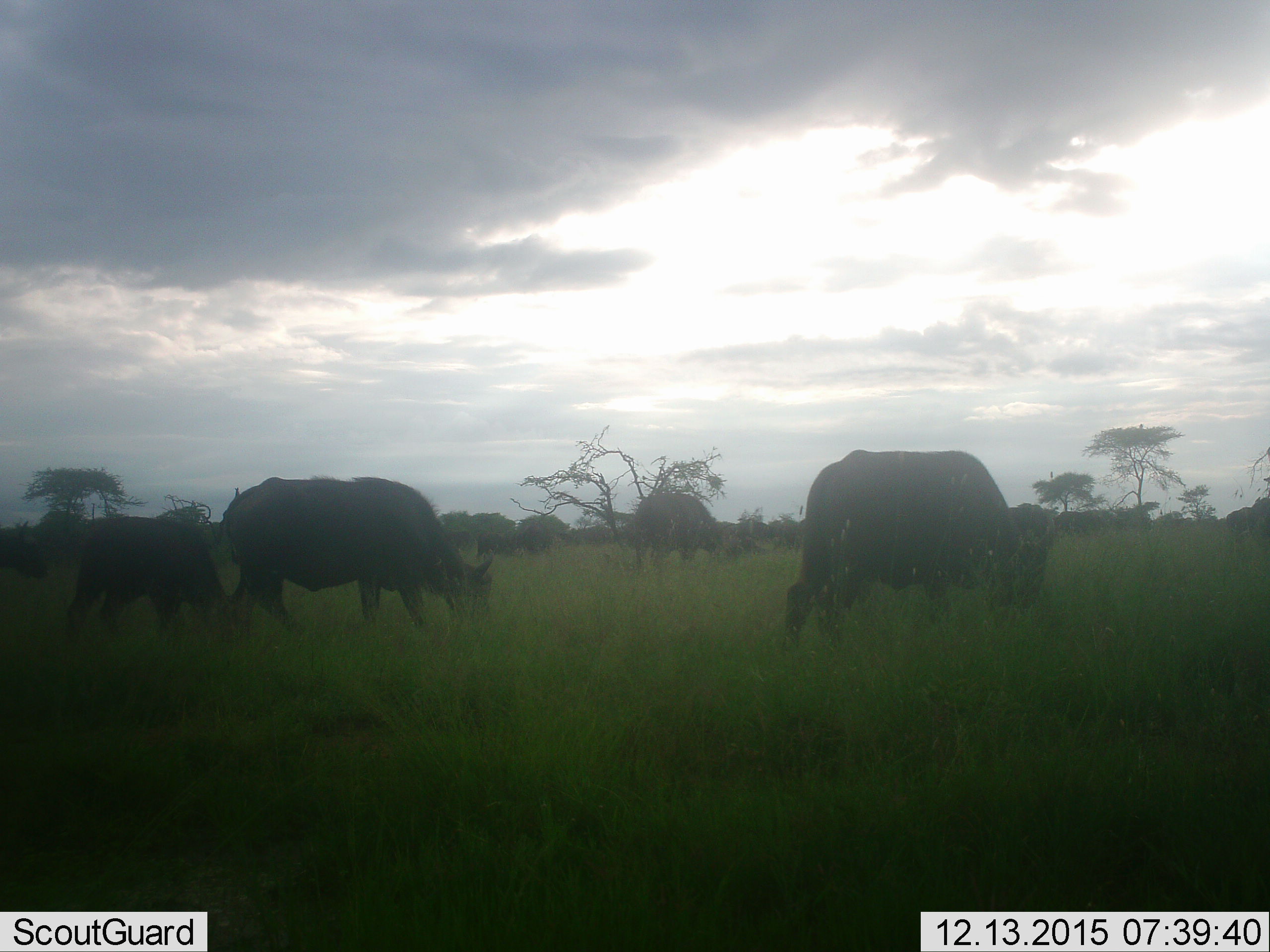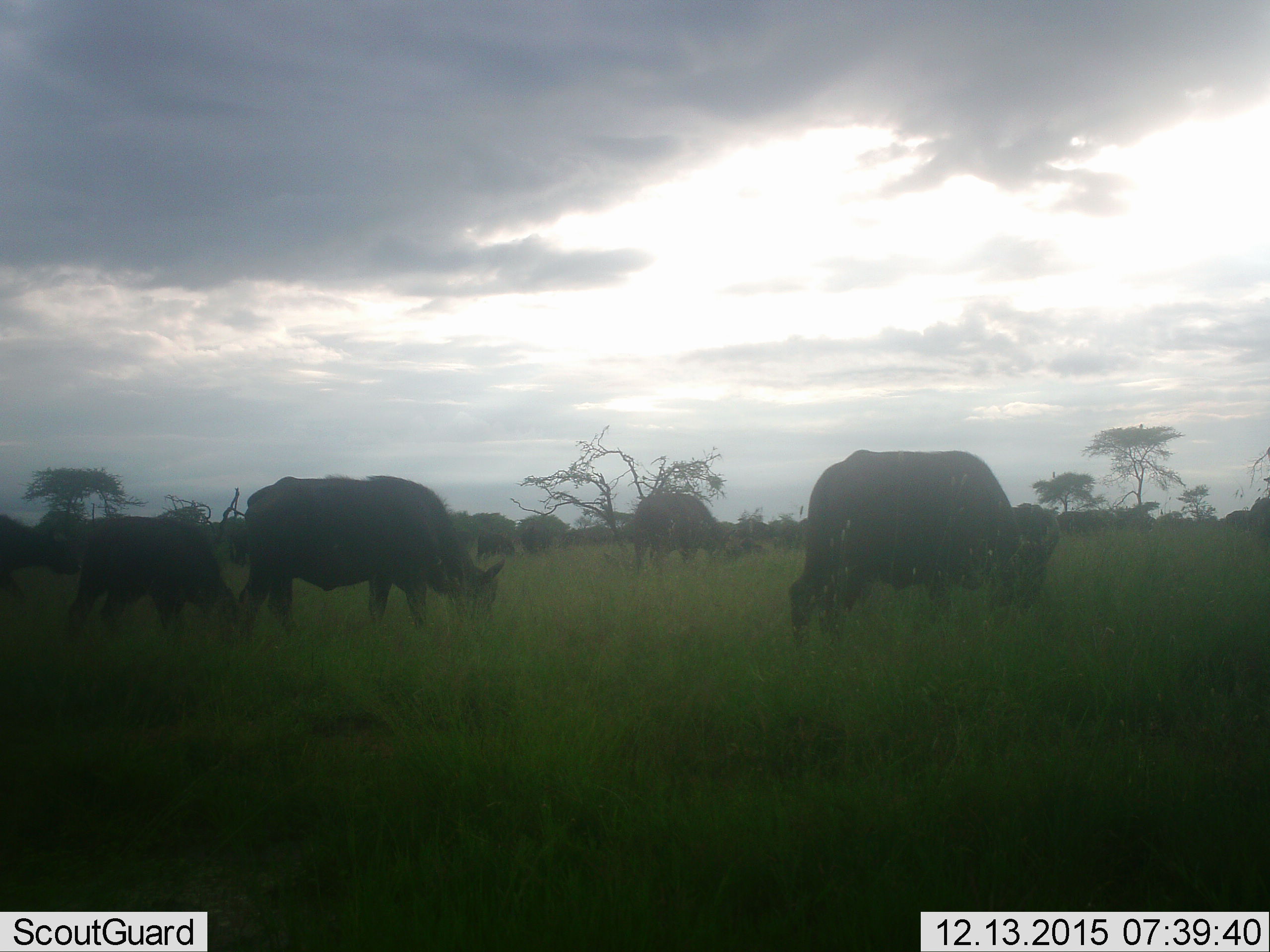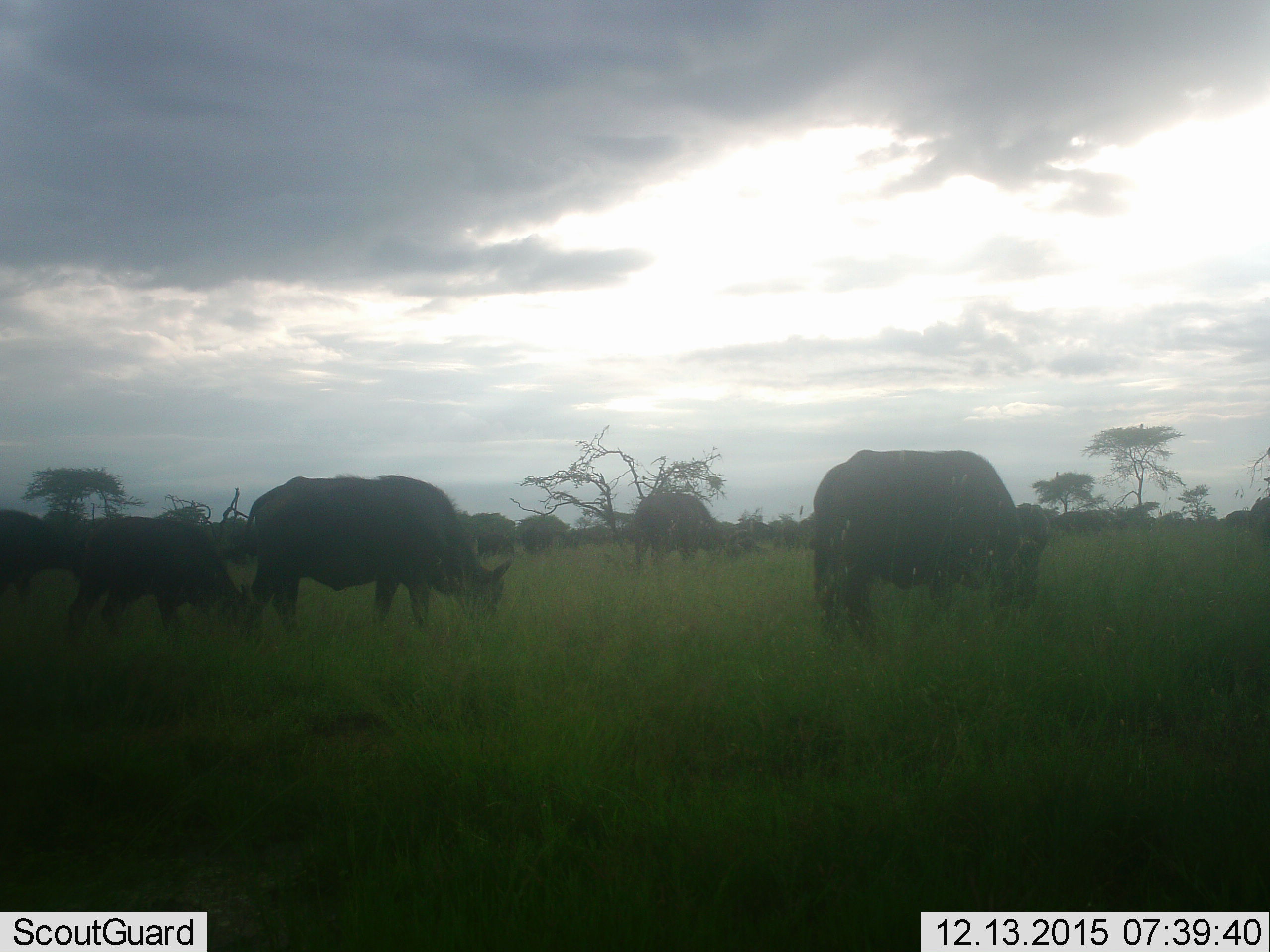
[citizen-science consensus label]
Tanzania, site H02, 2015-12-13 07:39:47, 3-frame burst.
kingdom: Animalia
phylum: Chordata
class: Mammalia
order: Artiodactyla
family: Bovidae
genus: Syncerus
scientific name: Syncerus caffer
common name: cape buffalo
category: buffalo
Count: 9.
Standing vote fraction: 14%.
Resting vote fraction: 0%.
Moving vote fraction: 29%.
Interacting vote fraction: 0%.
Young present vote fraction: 29%.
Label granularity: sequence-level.